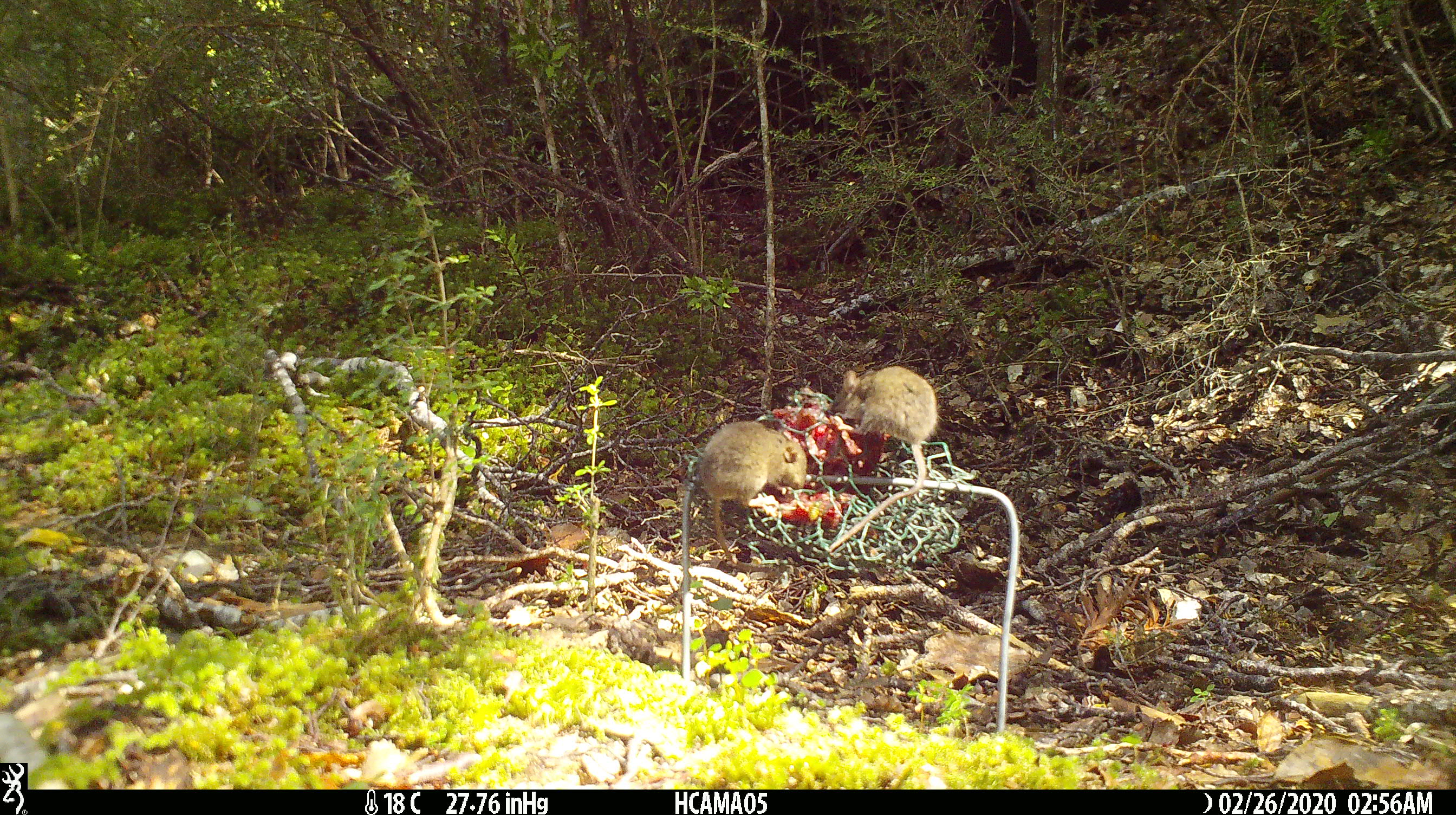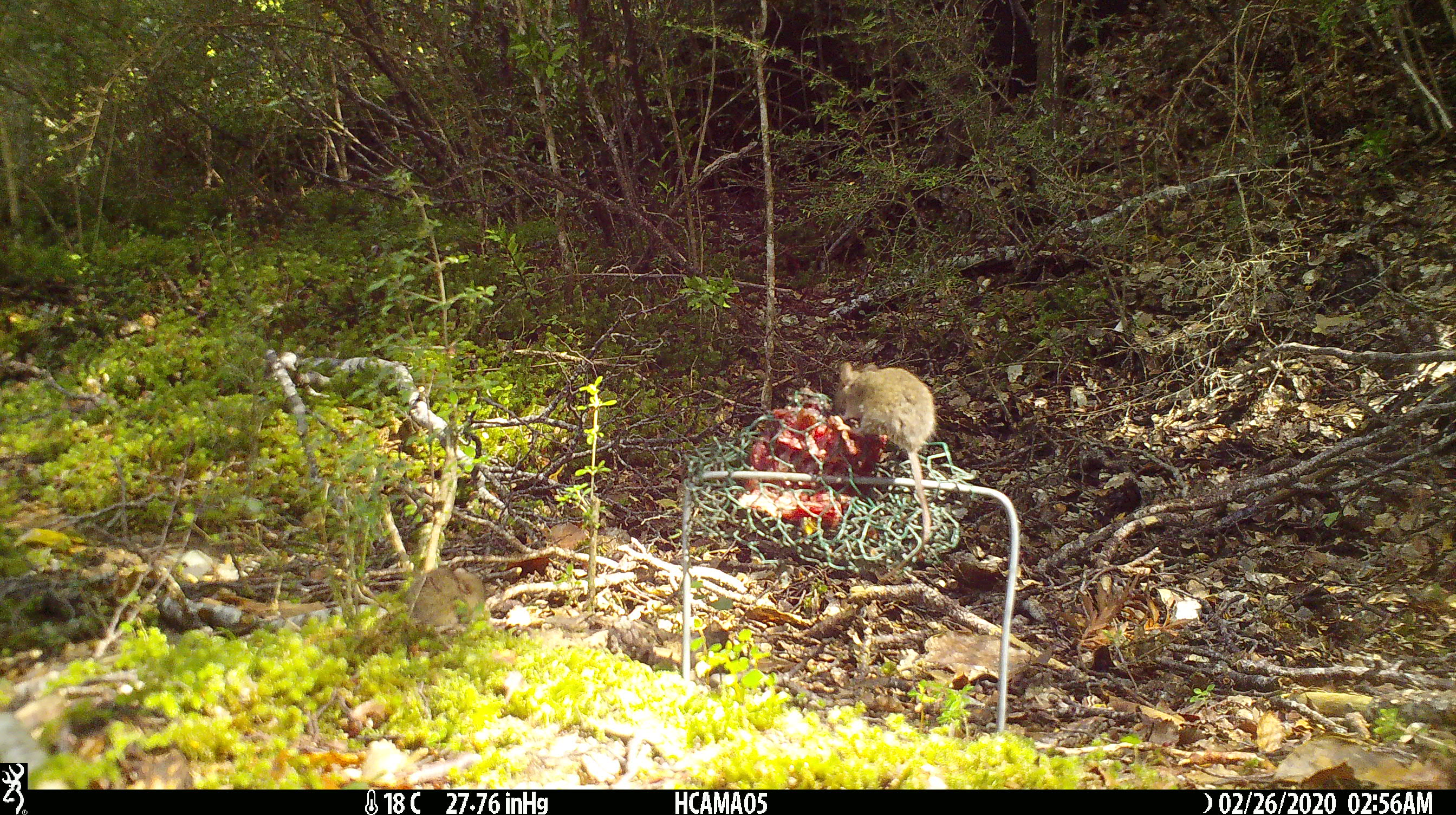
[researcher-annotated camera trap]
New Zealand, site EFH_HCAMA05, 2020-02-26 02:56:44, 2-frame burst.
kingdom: Animalia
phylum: Chordata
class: Mammalia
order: Rodentia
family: Muridae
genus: Mus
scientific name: Mus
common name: mouse